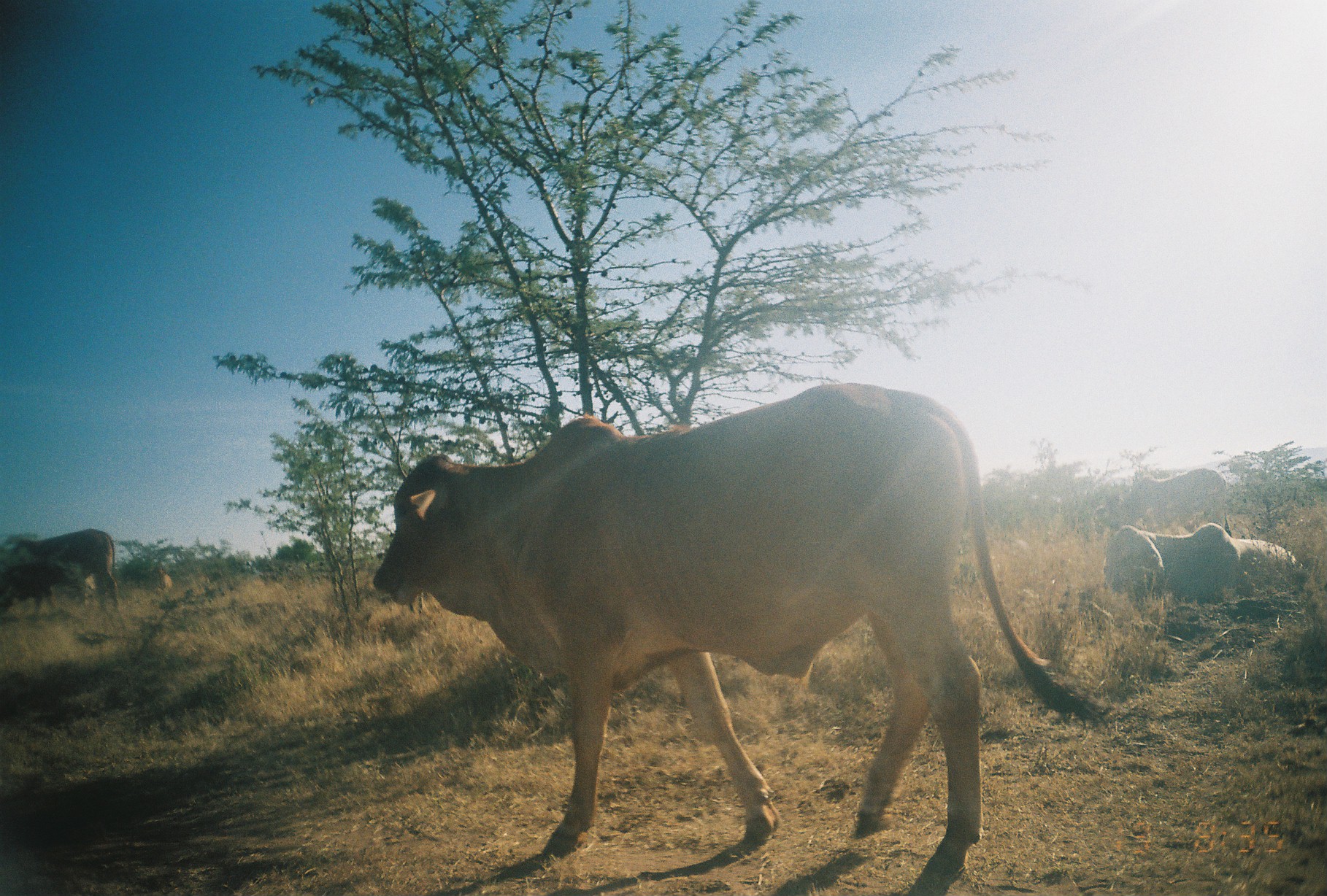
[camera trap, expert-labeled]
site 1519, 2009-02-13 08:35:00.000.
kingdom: Animalia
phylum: Chordata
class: Mammalia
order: Artiodactyla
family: Bovidae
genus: Bos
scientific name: Bos taurus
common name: domestic cattle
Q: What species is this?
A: Bos taurus (domestic cattle).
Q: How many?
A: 5.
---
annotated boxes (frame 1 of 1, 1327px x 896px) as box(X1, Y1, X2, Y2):
bos taurus: box(371, 382, 1111, 876); box(1101, 521, 1327, 599); box(0, 528, 121, 614); box(1122, 466, 1231, 516); box(0, 560, 74, 621); box(156, 567, 174, 593)